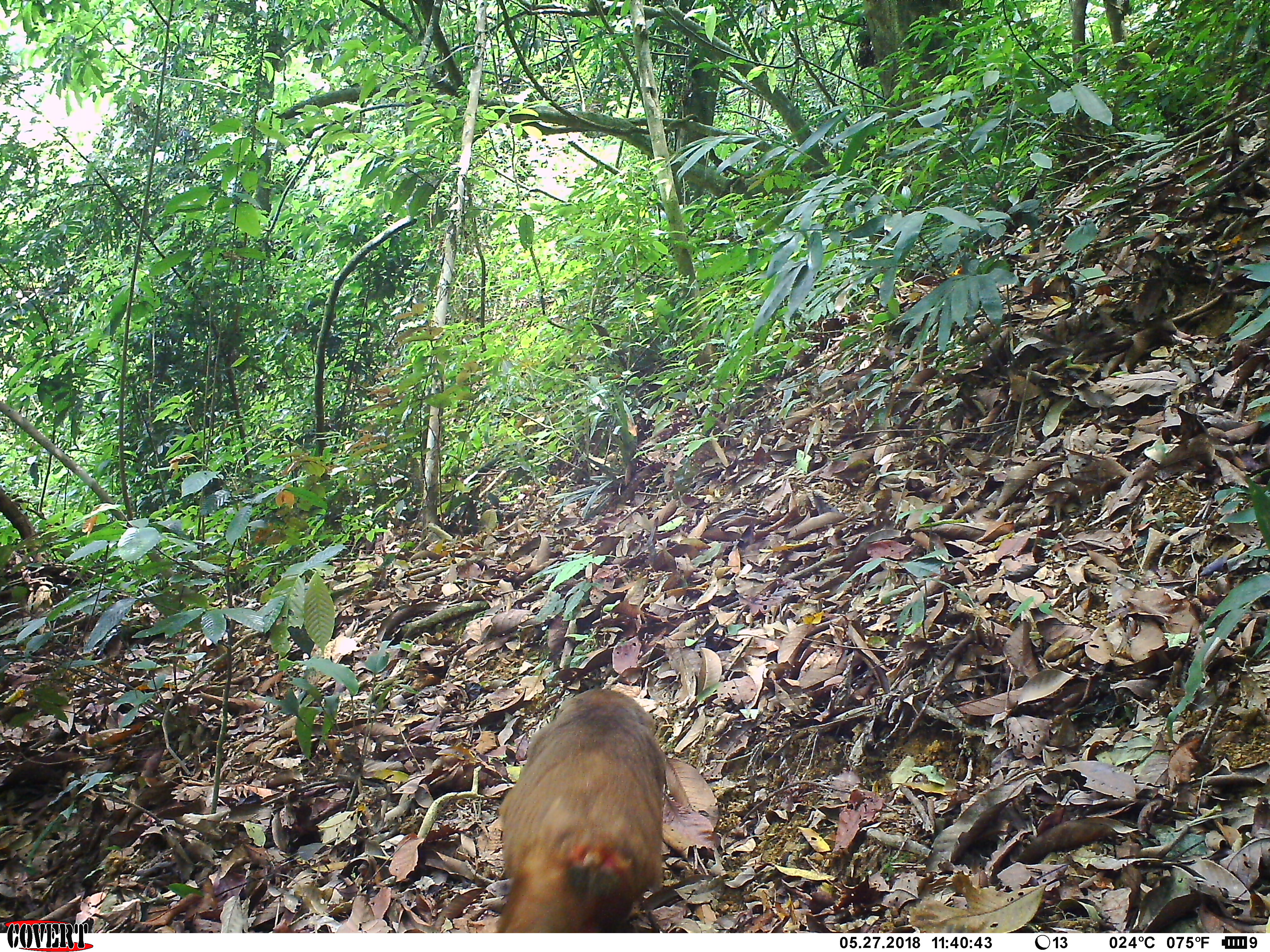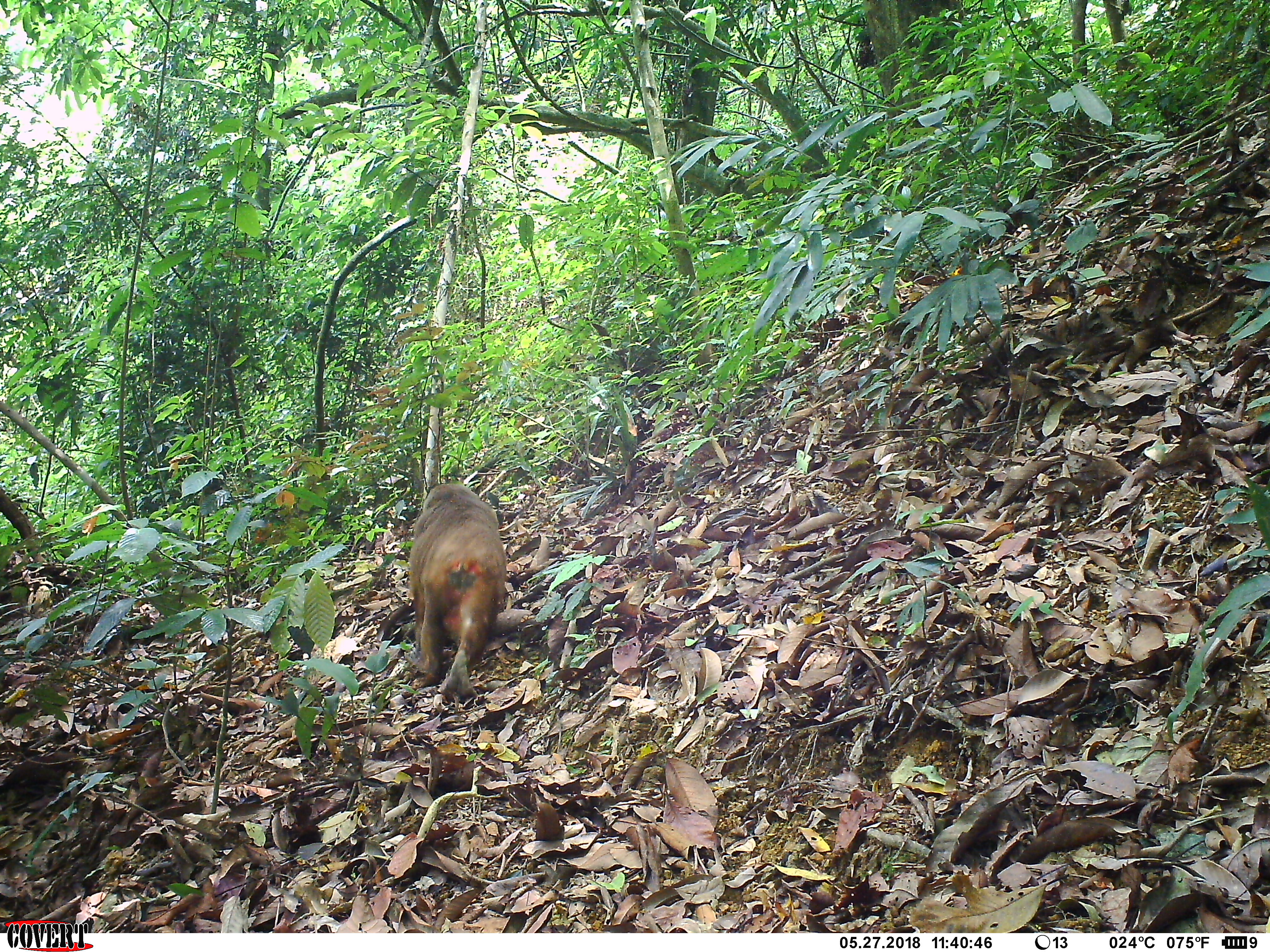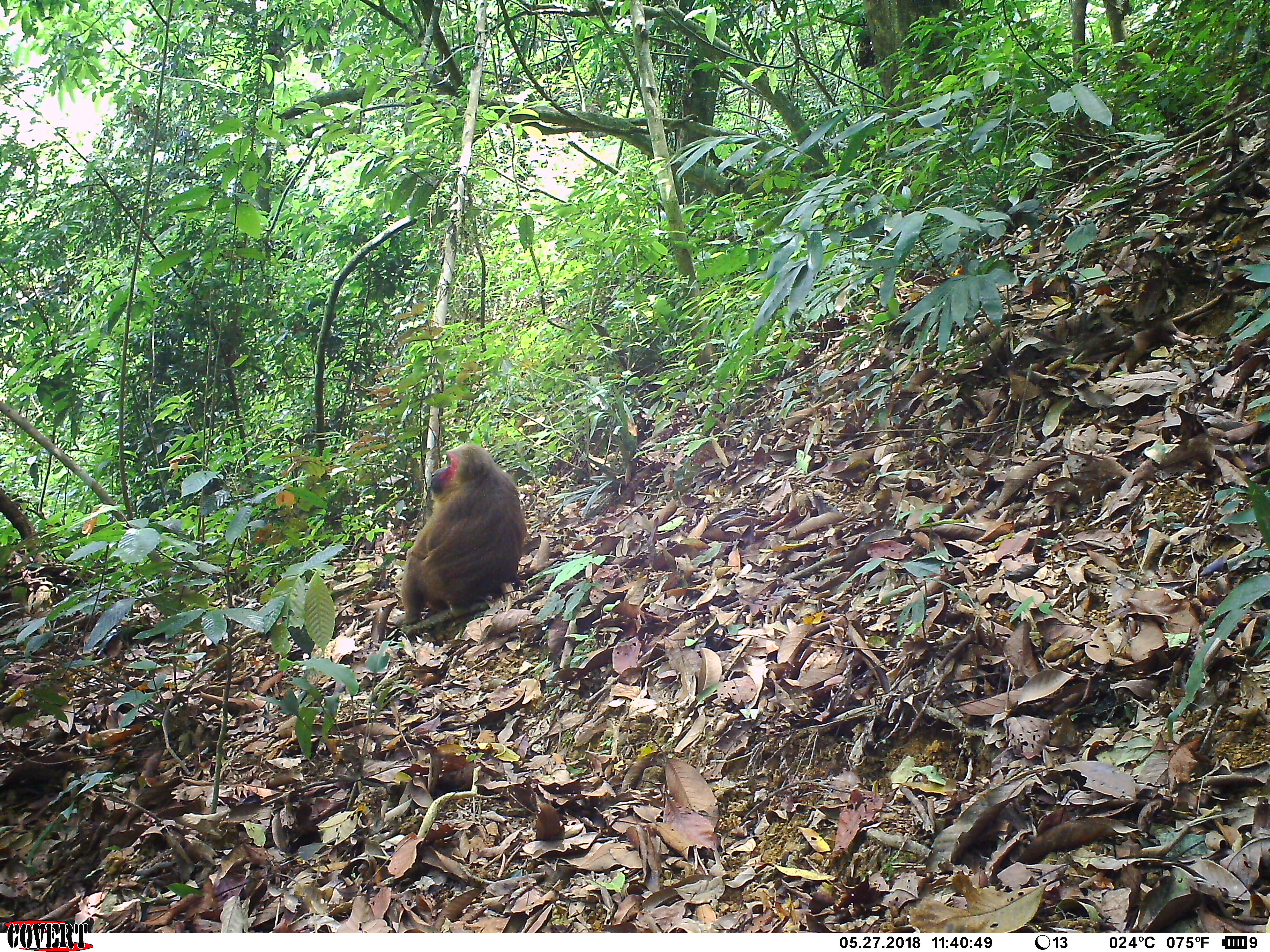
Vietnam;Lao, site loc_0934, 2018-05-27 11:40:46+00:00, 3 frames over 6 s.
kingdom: Animalia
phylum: Chordata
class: Mammalia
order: Primates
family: Cercopithecidae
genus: Macaca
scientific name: Macaca arctoides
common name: stump-tailed macaque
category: stump tailed macaque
Stump tailed macaque (stump-tailed macaque) (Macaca arctoides). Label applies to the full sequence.